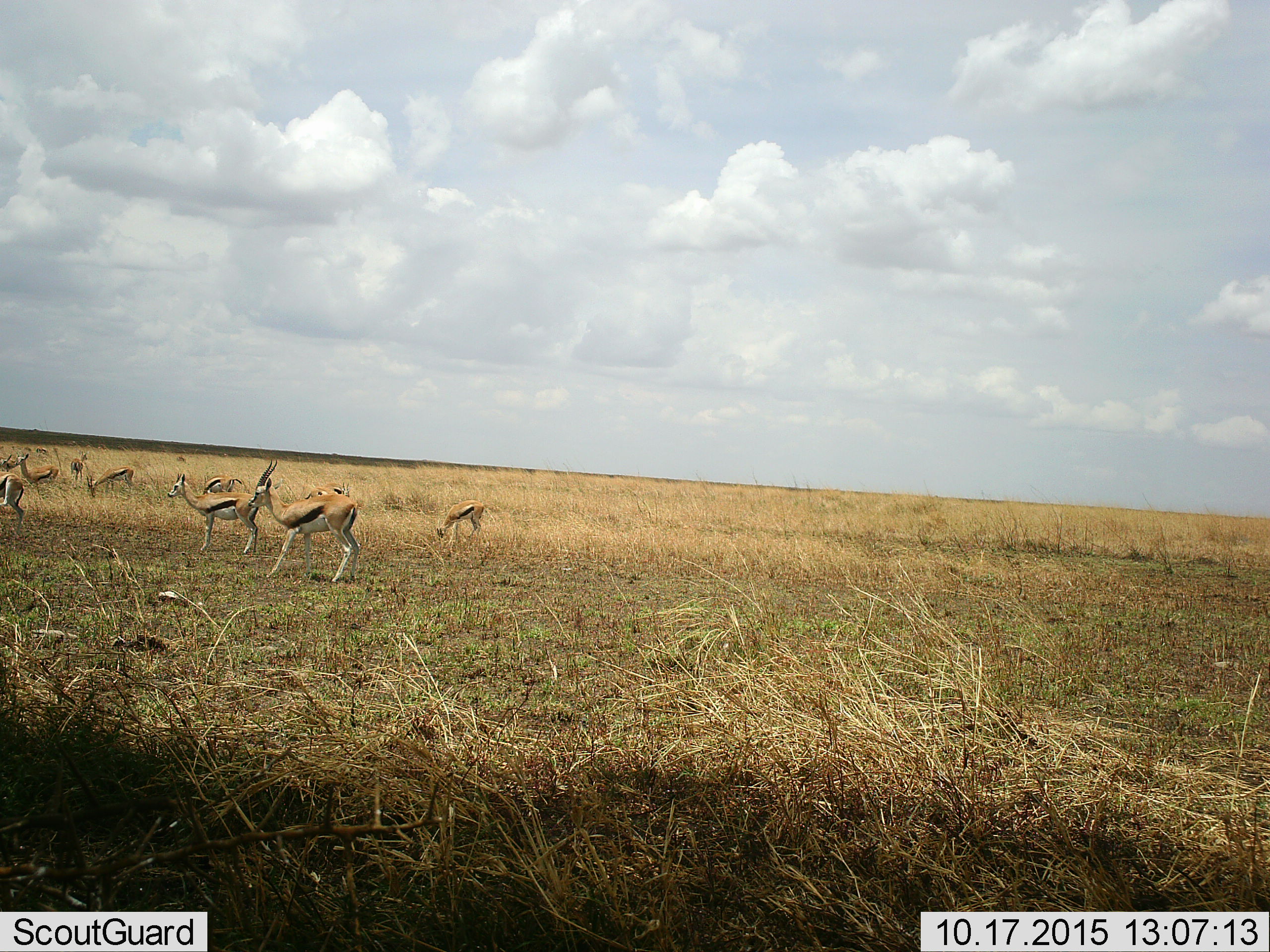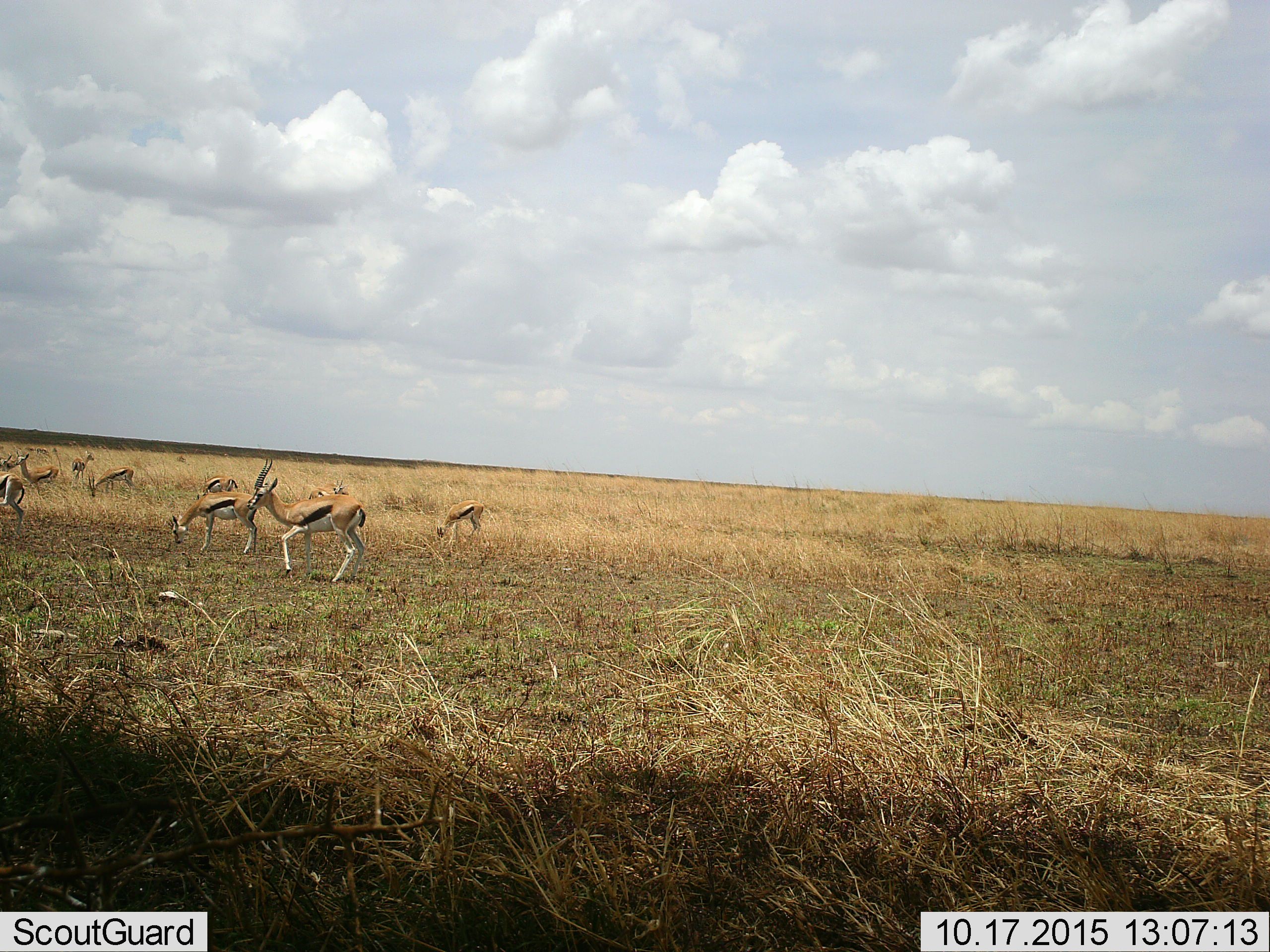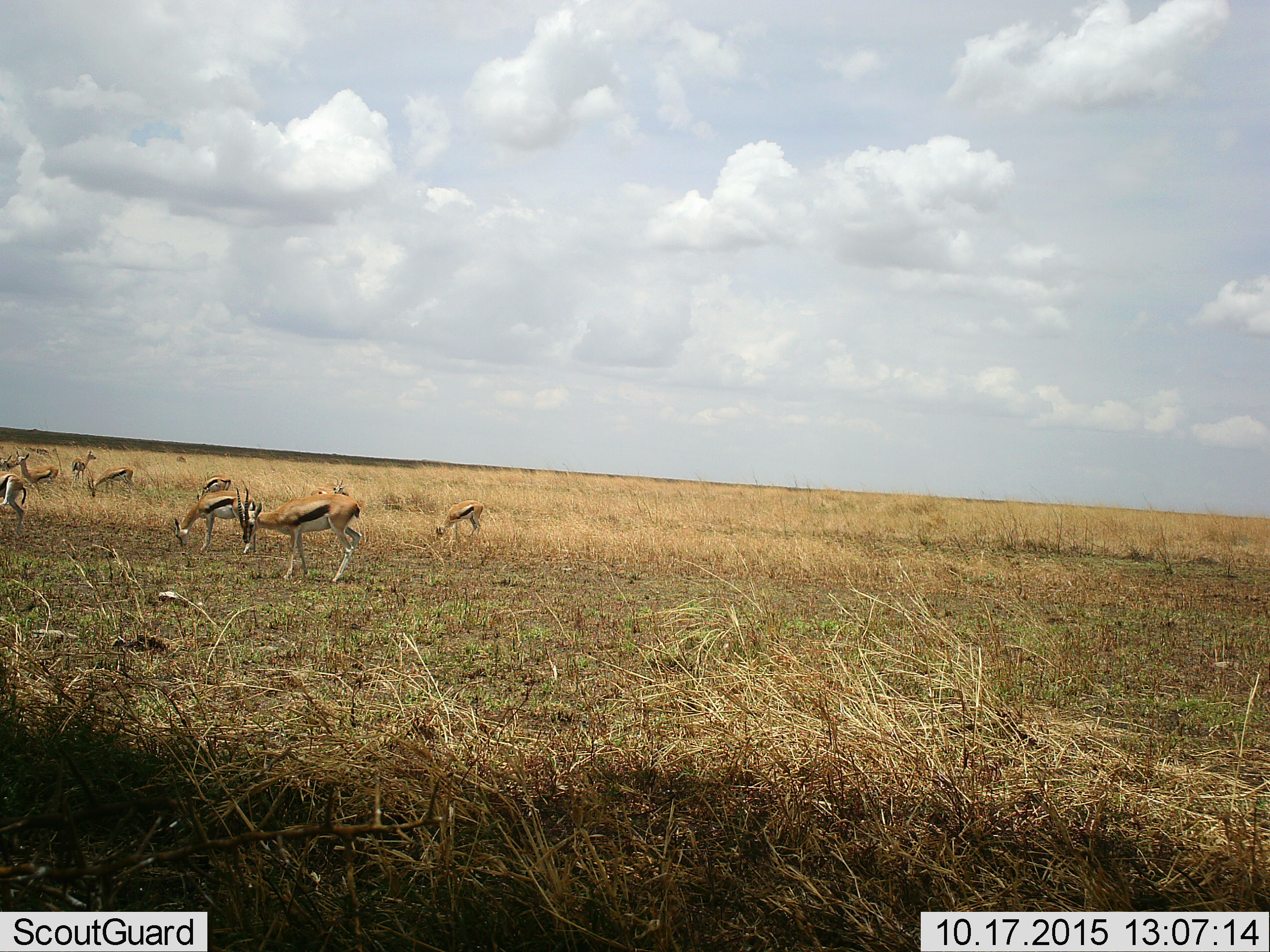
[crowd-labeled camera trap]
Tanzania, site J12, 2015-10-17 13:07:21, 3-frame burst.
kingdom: Animalia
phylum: Chordata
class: Mammalia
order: Artiodactyla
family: Bovidae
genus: Eudorcas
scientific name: Eudorcas thomsonii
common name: thomson's gazelle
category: gazellethomsons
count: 11-50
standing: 80%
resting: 0%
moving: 40%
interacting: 10%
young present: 20%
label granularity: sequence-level